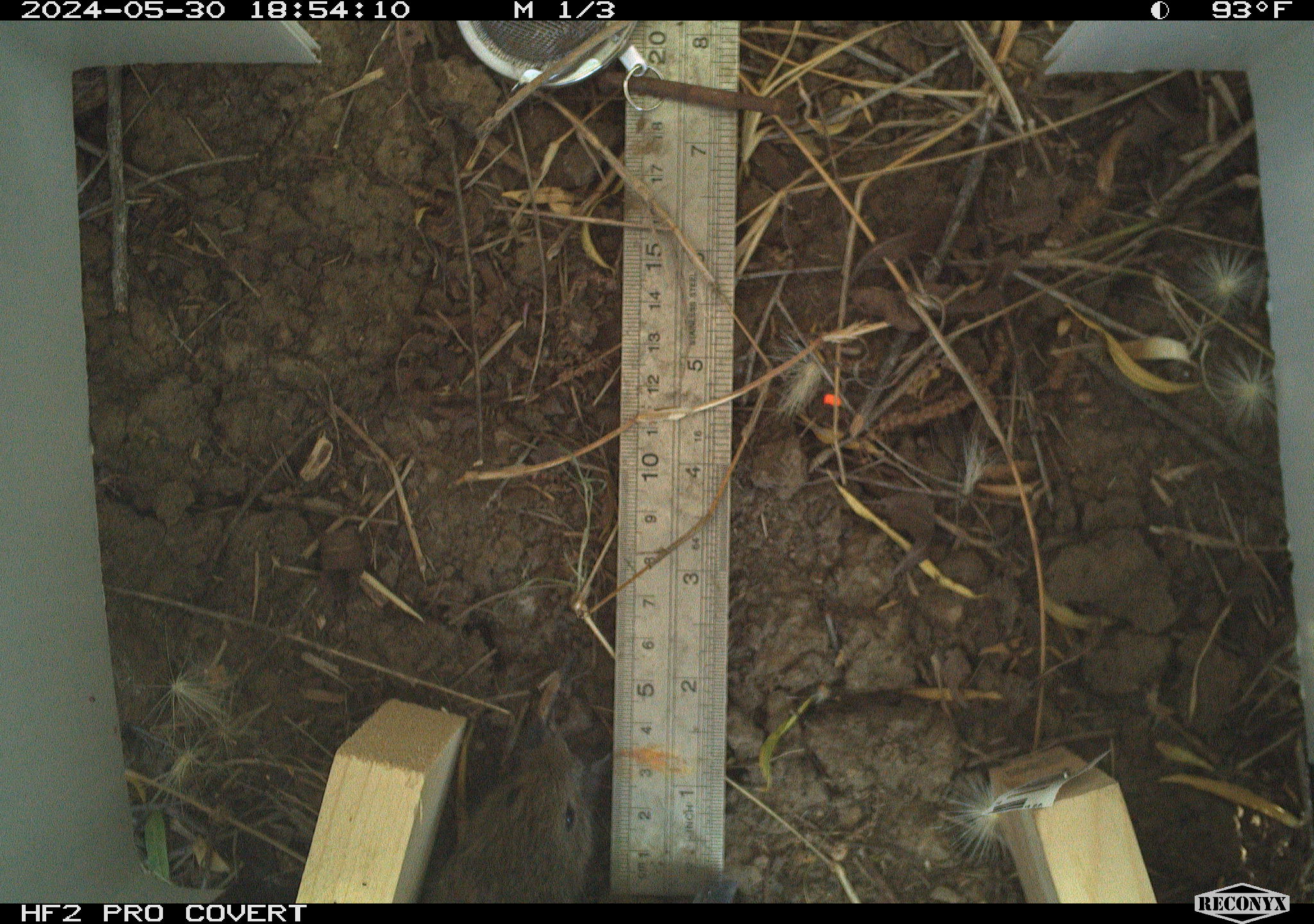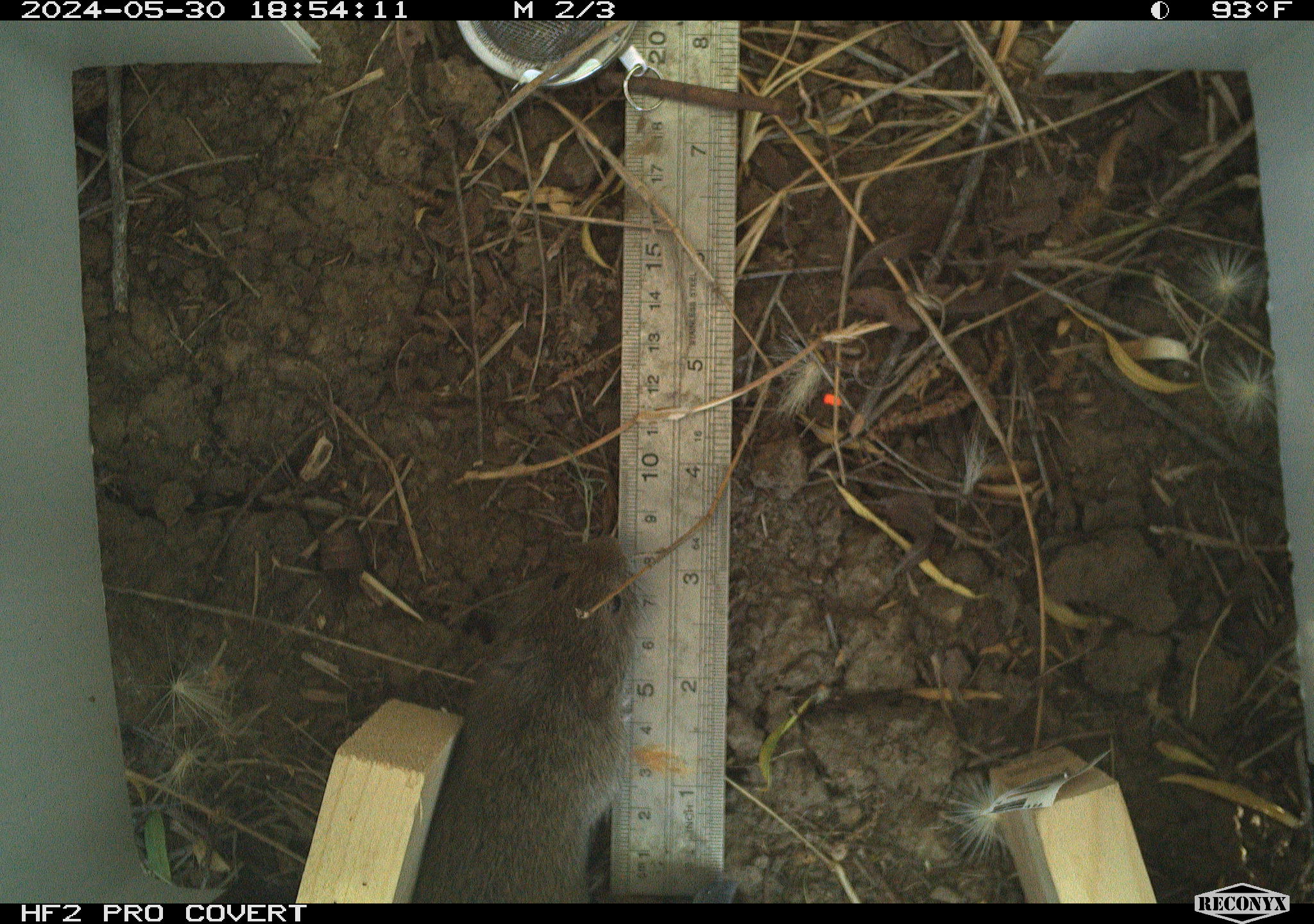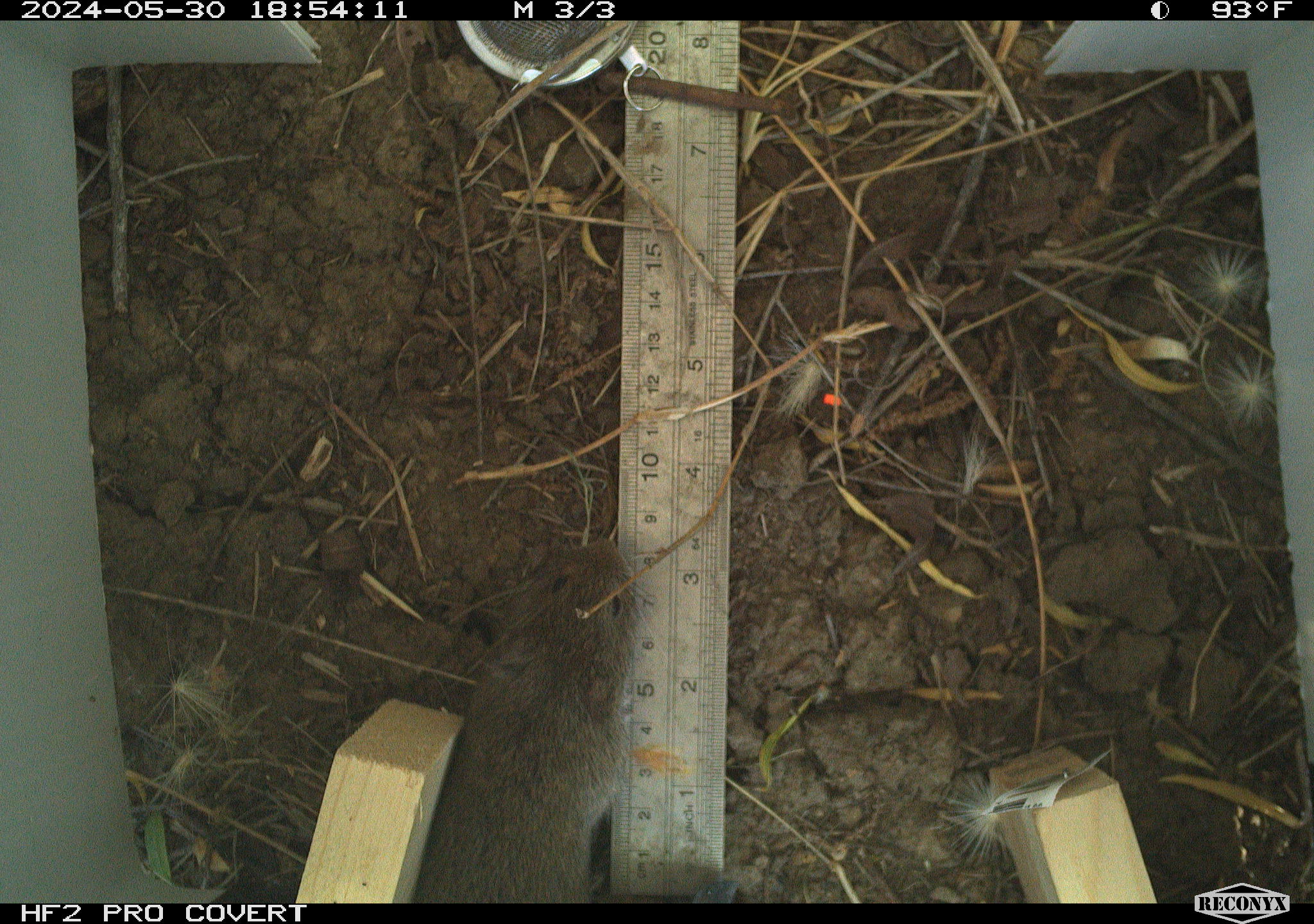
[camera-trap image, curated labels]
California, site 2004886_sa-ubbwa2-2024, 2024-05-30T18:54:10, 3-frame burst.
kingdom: Animalia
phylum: Chordata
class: Mammalia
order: Rodentia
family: Cricetidae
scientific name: Arvicolinae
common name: voles, lemmings, and muskrats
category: arvicolinae subfamily